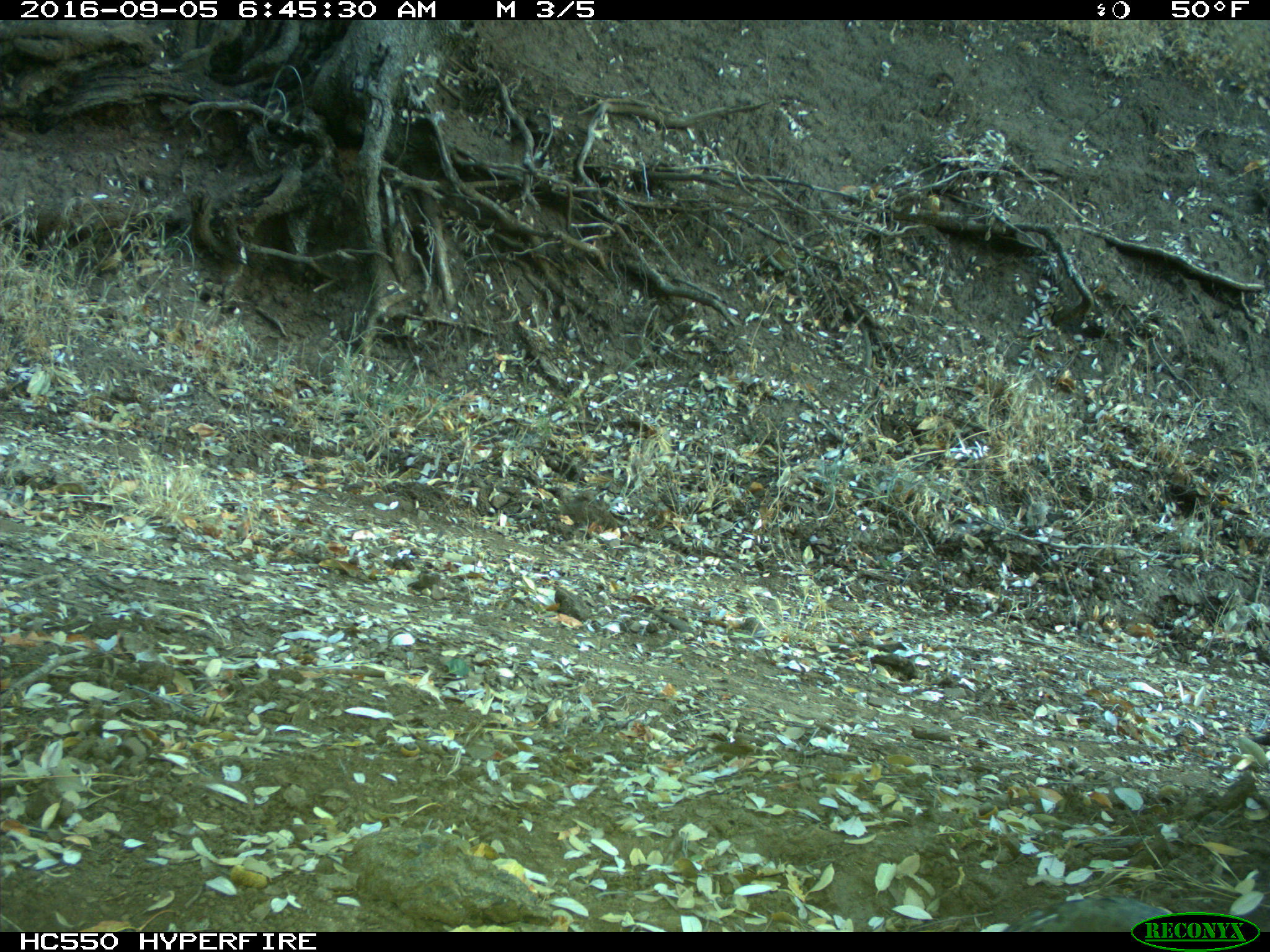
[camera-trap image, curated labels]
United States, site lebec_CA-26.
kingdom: Animalia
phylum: Chordata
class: Aves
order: Galliformes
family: Odontophoridae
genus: Callipepla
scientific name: Callipepla californica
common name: california quail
Callipepla californica (california quail).